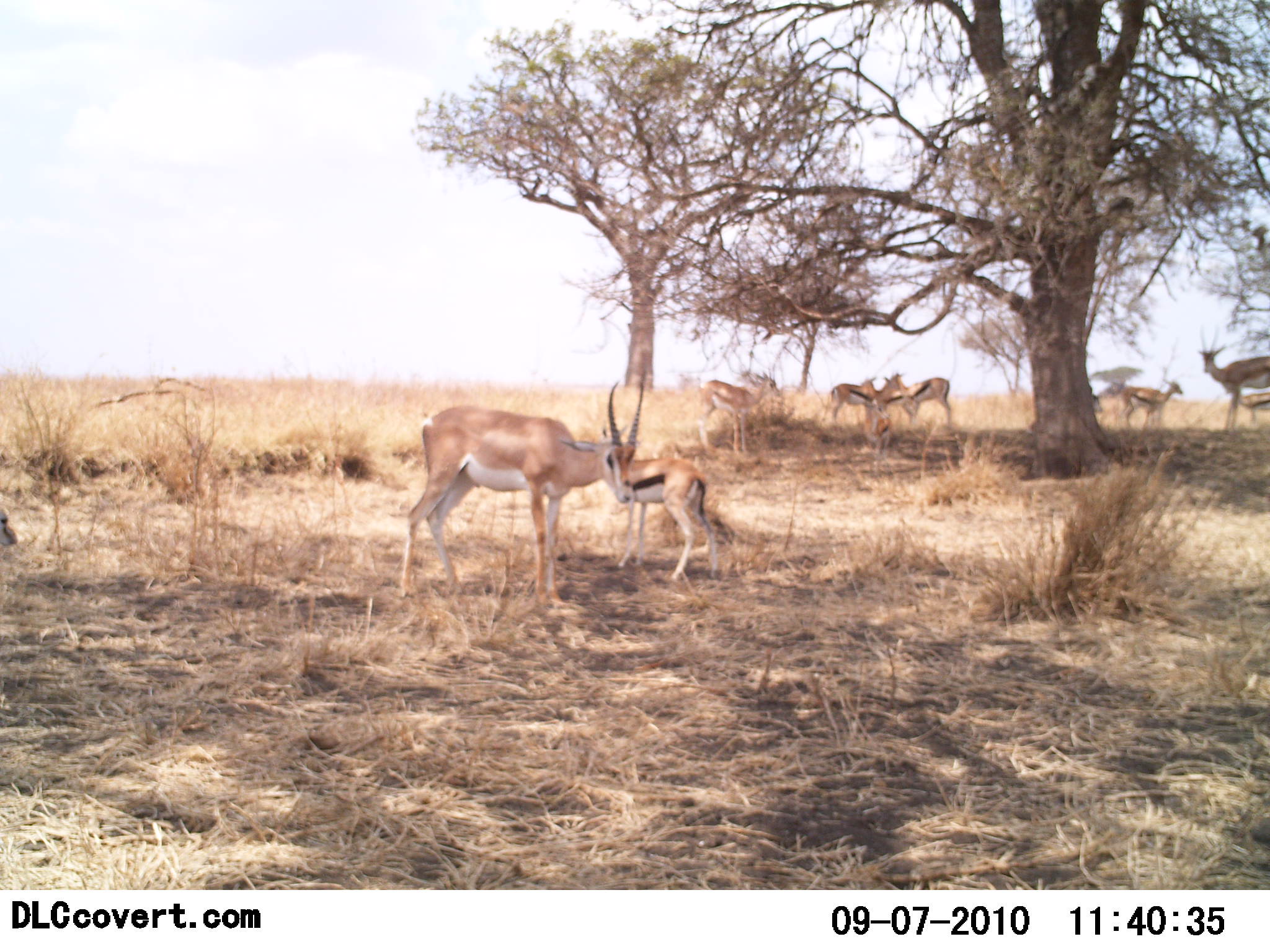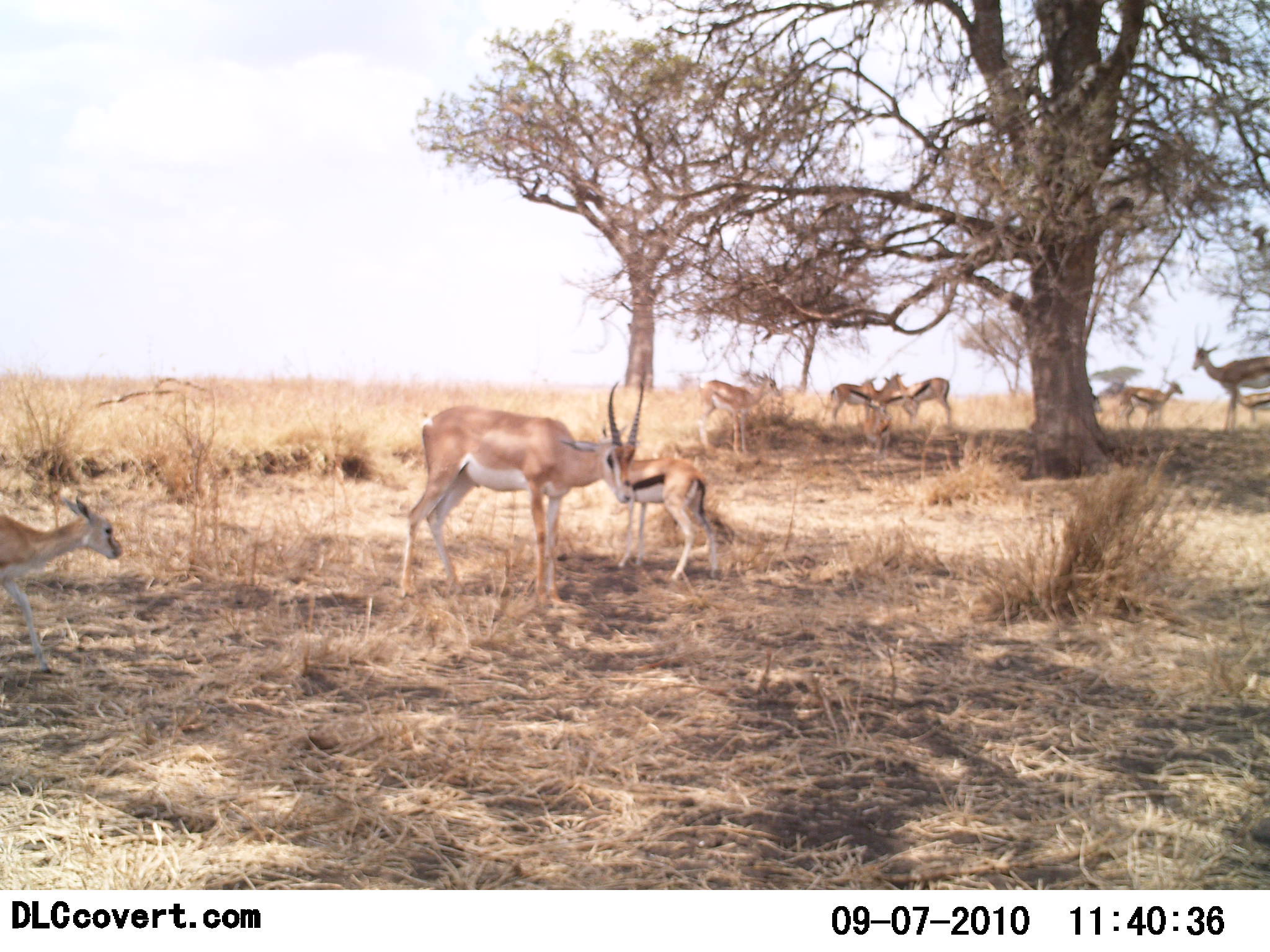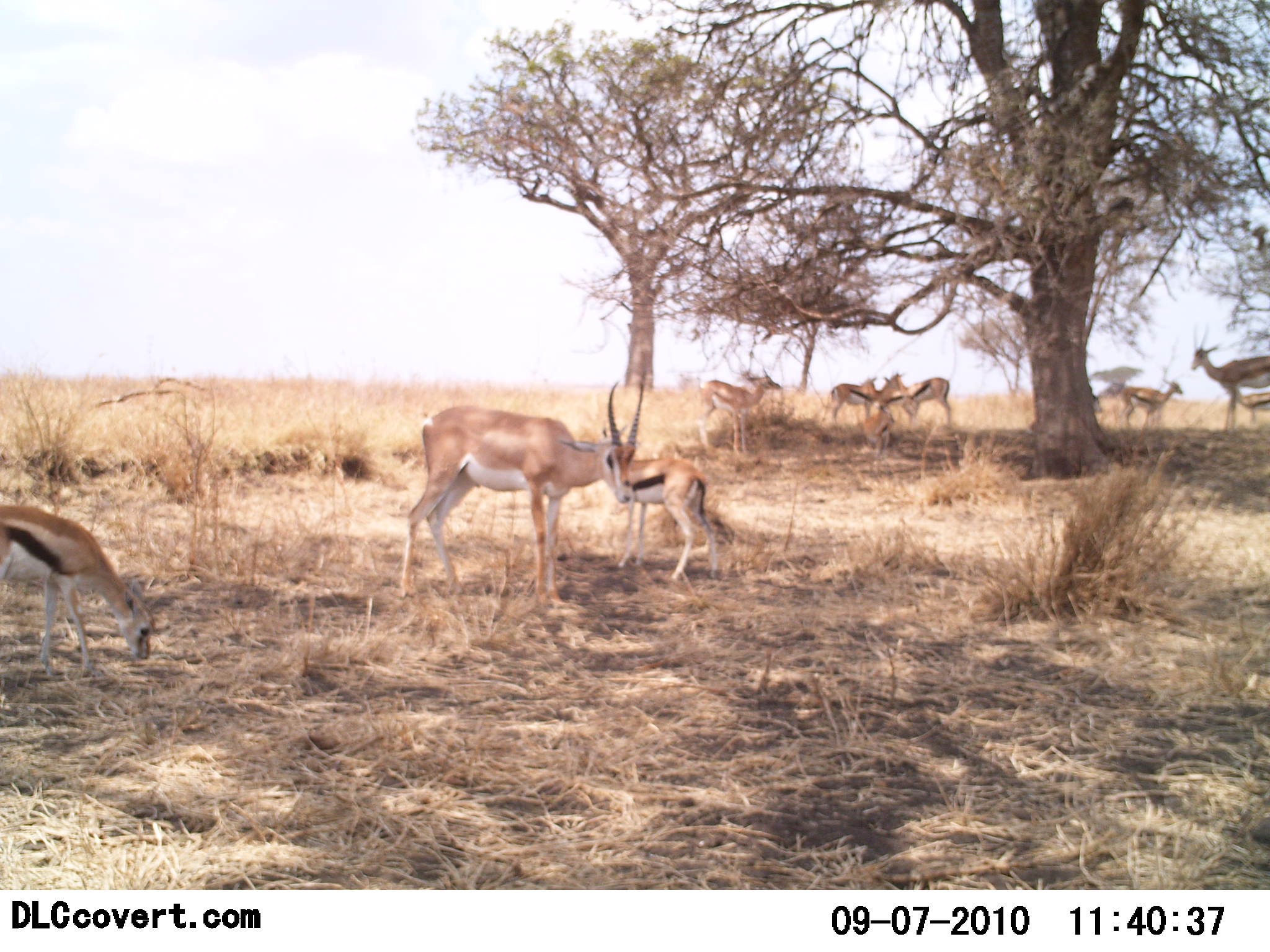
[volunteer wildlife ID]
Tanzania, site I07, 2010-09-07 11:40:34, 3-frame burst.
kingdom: Animalia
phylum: Chordata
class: Mammalia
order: Artiodactyla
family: Bovidae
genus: Nanger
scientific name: Nanger granti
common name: grant's gazelle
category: gazellegrants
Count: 2.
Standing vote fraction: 100%.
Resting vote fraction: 0%.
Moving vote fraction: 8%.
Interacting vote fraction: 0%.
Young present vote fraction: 33%.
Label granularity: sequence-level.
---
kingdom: Animalia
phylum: Chordata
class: Mammalia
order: Artiodactyla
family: Bovidae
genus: Eudorcas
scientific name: Eudorcas thomsonii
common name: thomson's gazelle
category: gazellethomsons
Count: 8.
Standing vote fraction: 80%.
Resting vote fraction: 0%.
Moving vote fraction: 33%.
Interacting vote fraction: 0%.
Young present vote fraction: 33%.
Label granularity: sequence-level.